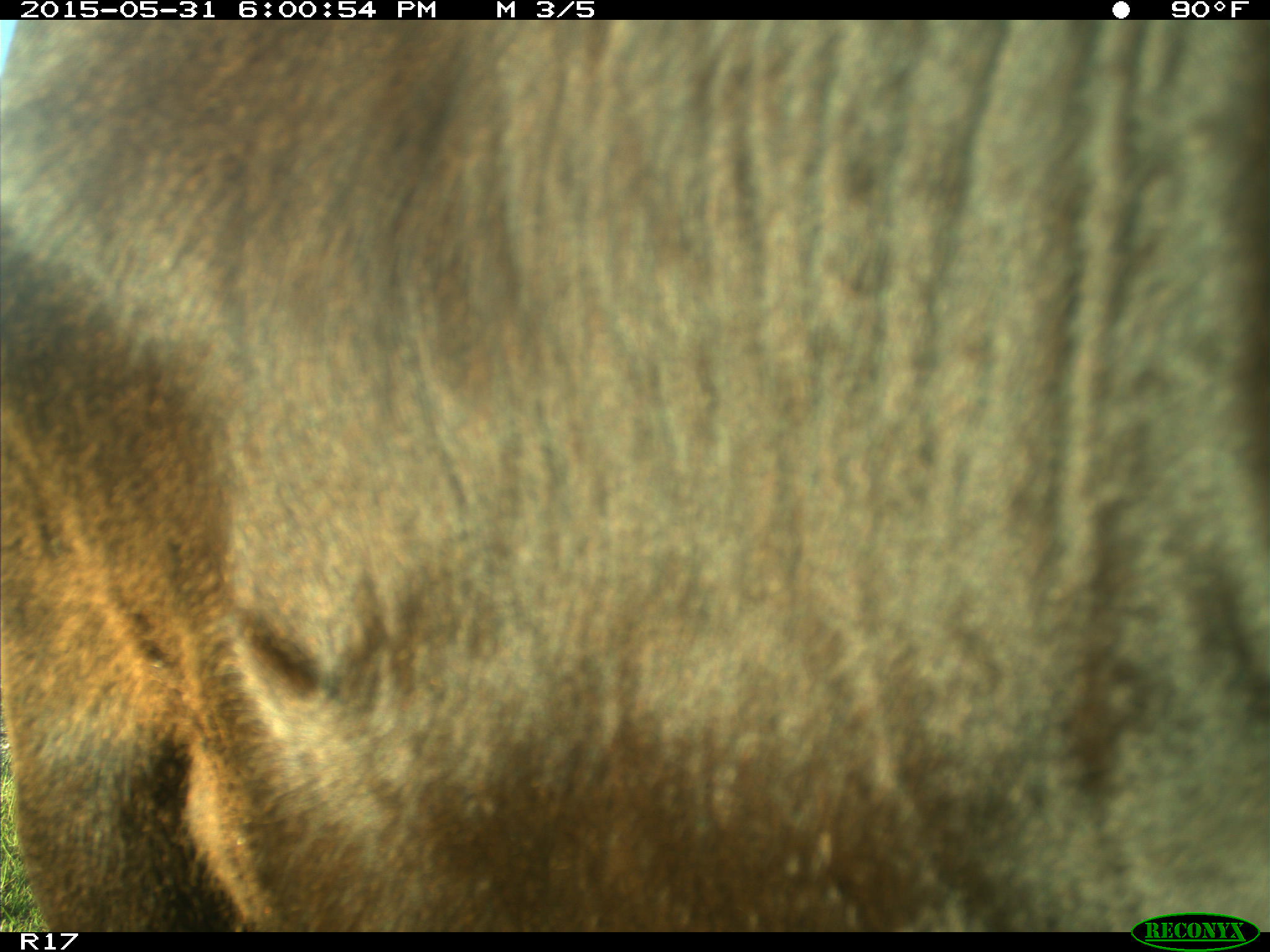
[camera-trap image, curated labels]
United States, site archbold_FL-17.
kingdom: Animalia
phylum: Chordata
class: Mammalia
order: Artiodactyla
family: Bovidae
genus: Bos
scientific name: Bos taurus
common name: domestic cow